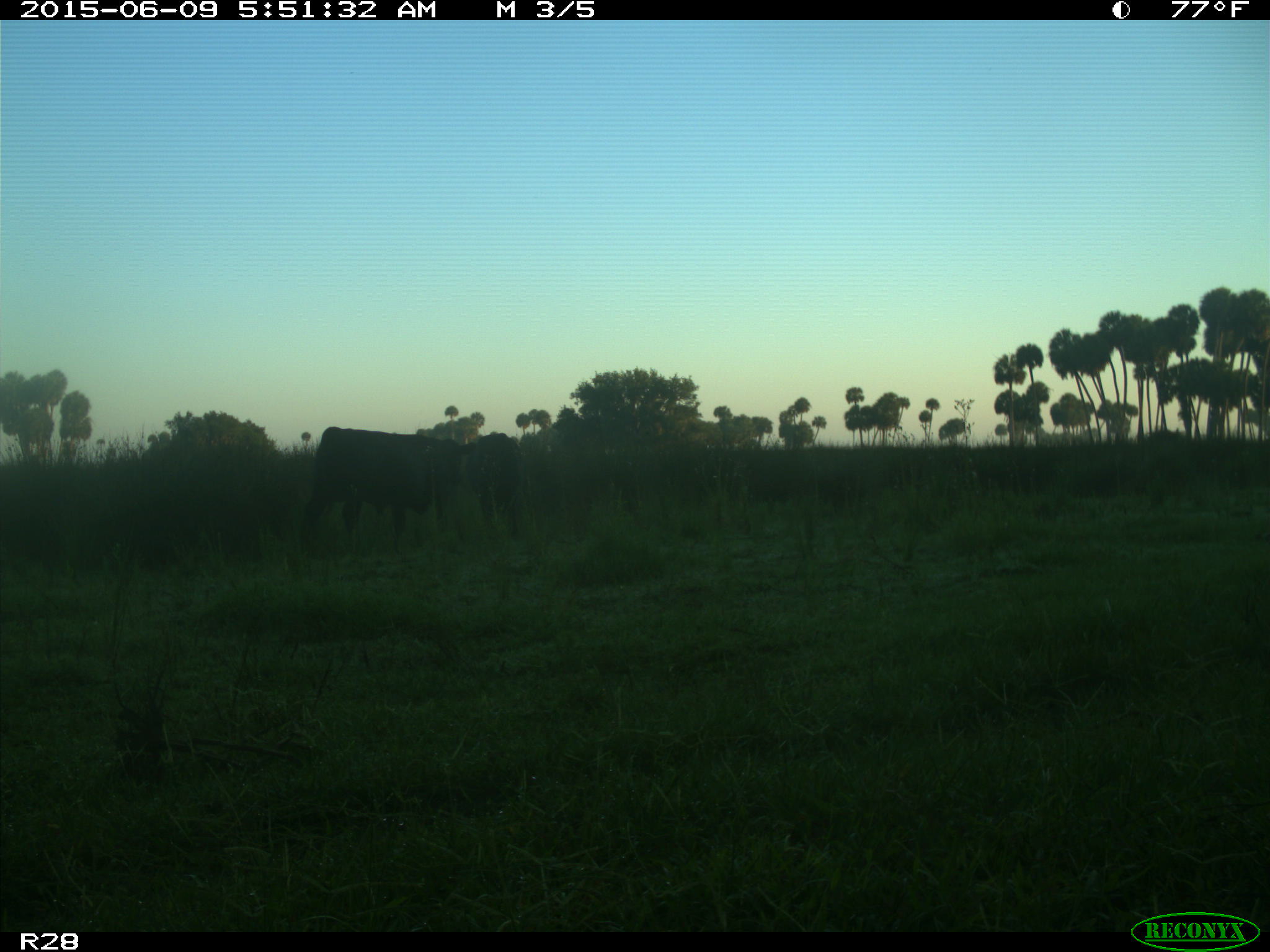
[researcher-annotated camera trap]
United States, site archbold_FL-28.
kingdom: Animalia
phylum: Chordata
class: Mammalia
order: Artiodactyla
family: Bovidae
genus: Bos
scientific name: Bos taurus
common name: domestic cow